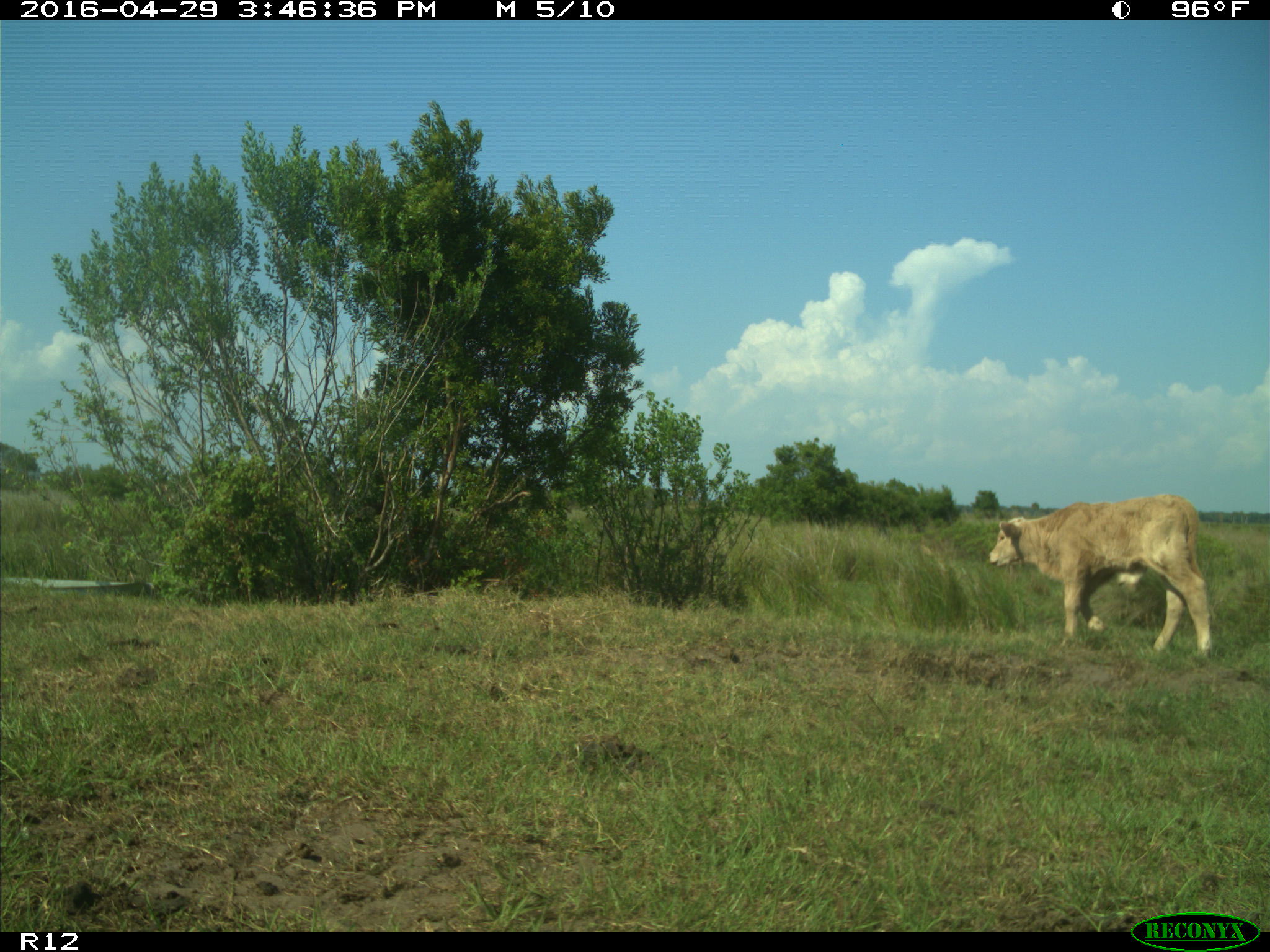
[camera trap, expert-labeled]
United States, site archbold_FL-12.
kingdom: Animalia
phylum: Chordata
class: Mammalia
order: Artiodactyla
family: Bovidae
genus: Bos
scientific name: Bos taurus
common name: domestic cow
Bos taurus (domestic cow).